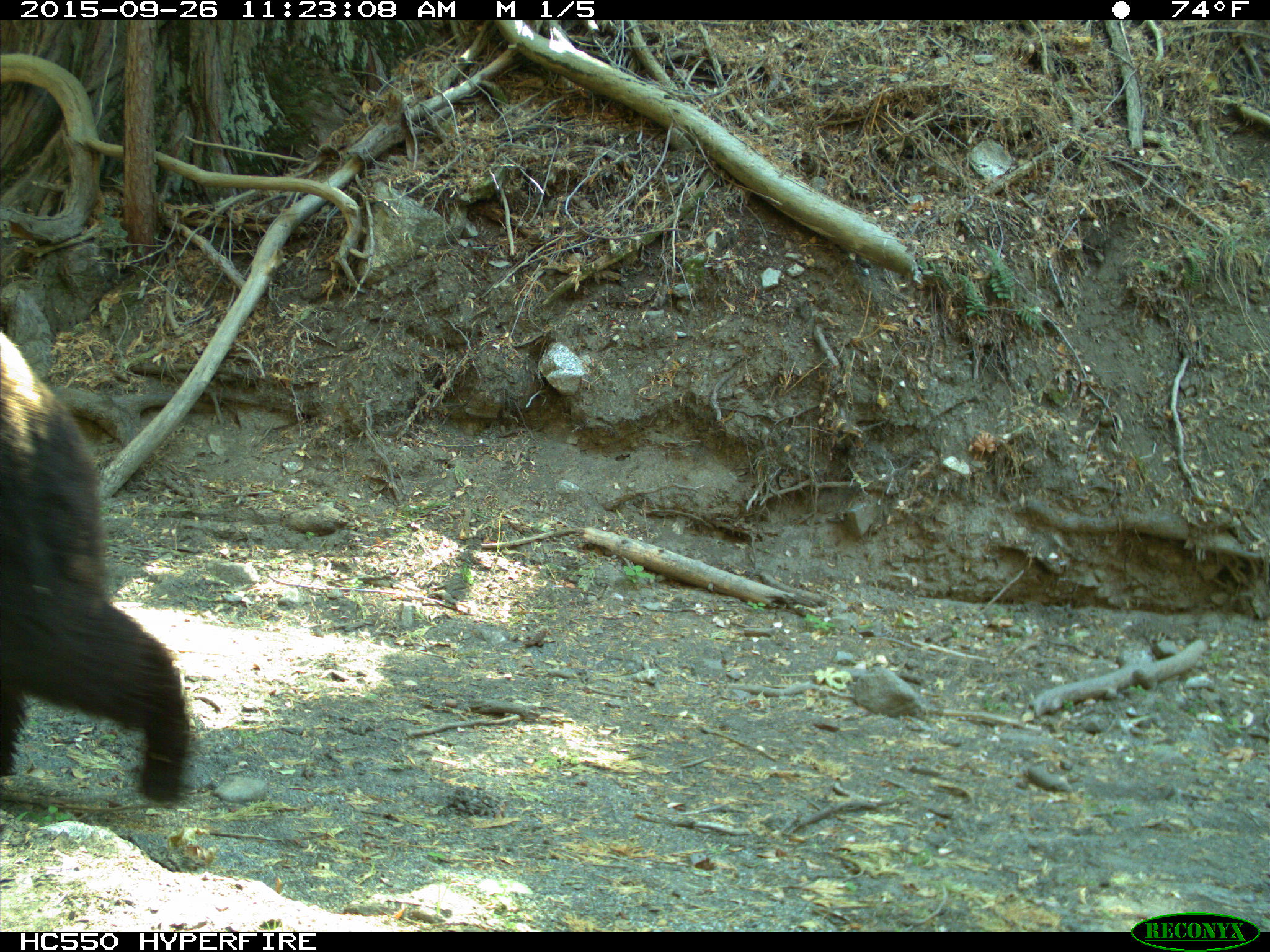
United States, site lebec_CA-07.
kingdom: Animalia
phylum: Chordata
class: Mammalia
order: Carnivora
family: Ursidae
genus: Ursus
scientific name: Ursus americanus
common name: american black bear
Ursus americanus (american black bear).